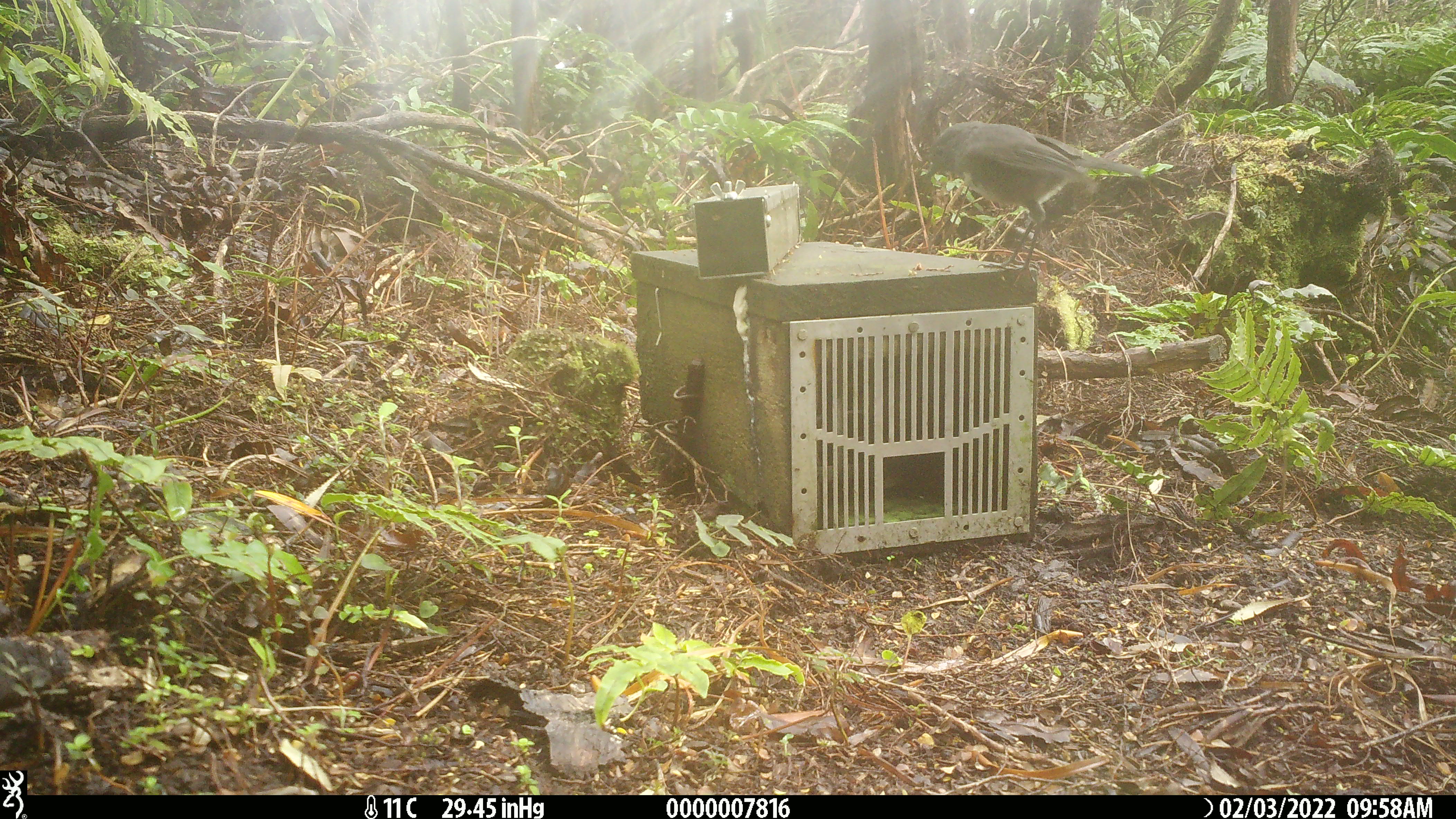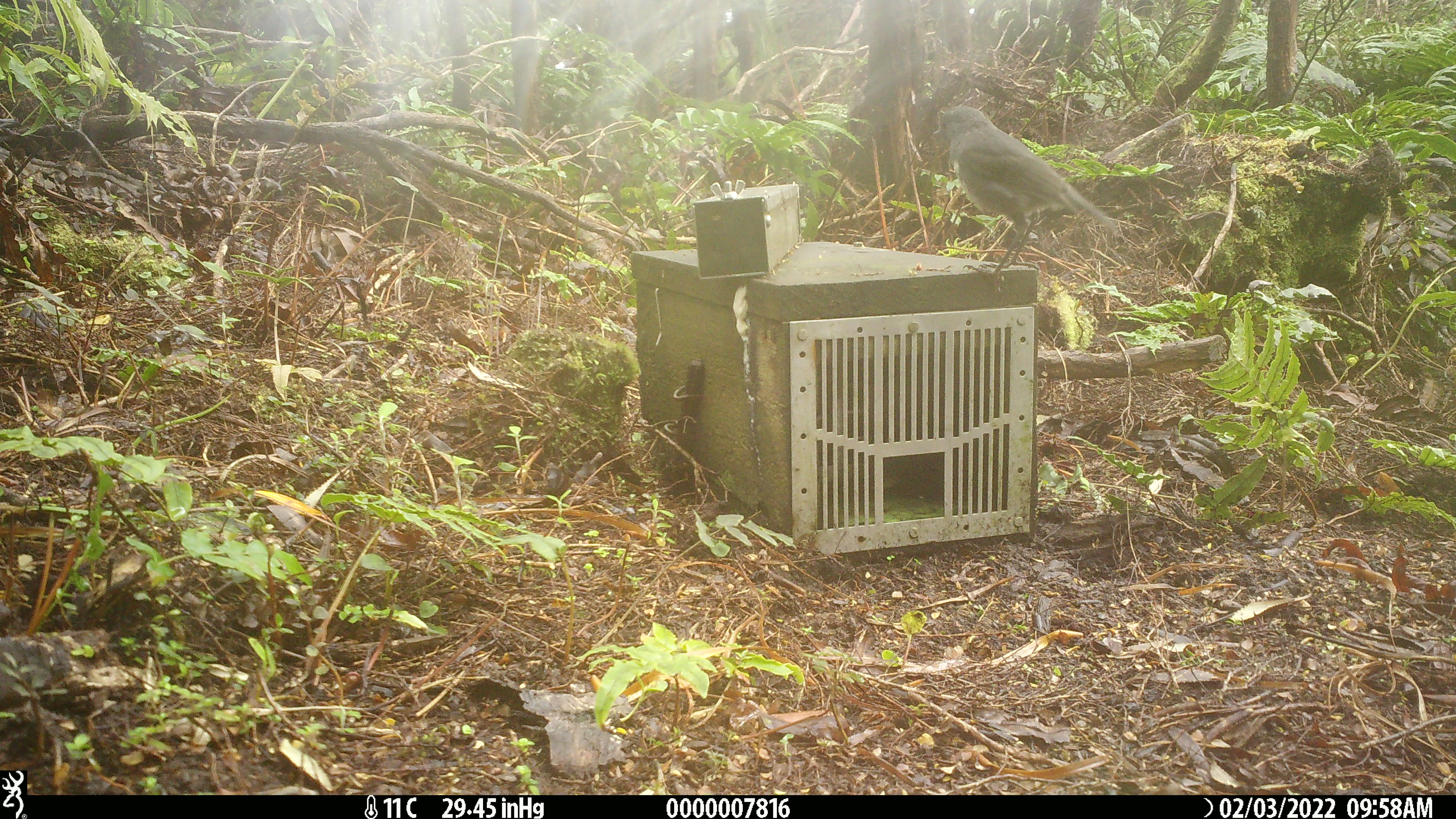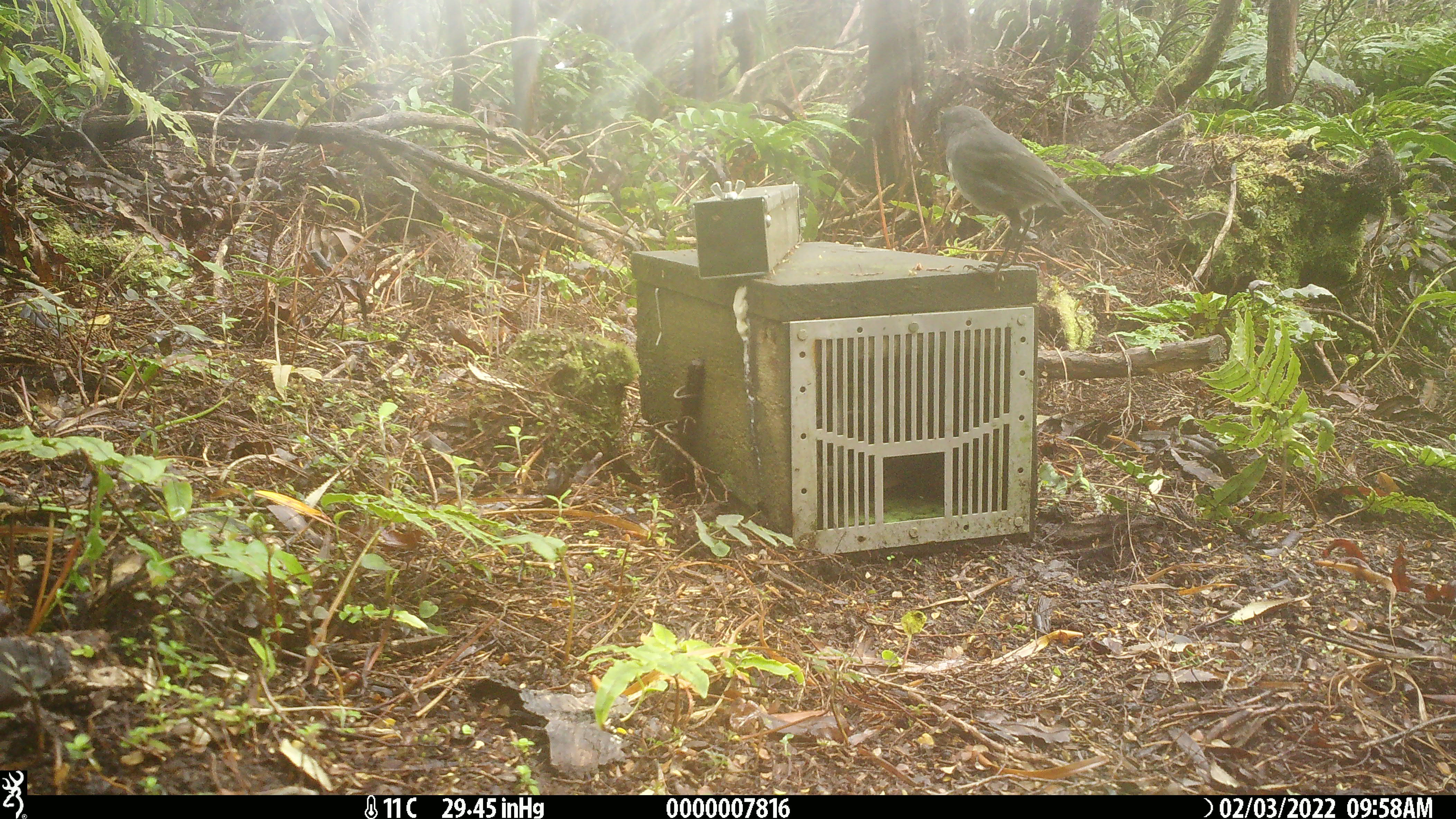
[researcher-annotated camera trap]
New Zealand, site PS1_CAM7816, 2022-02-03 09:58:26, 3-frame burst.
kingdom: Animalia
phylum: Chordata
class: Aves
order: Passeriformes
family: Petroicidae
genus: Petroica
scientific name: Petroica australis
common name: new zealand robin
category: robin